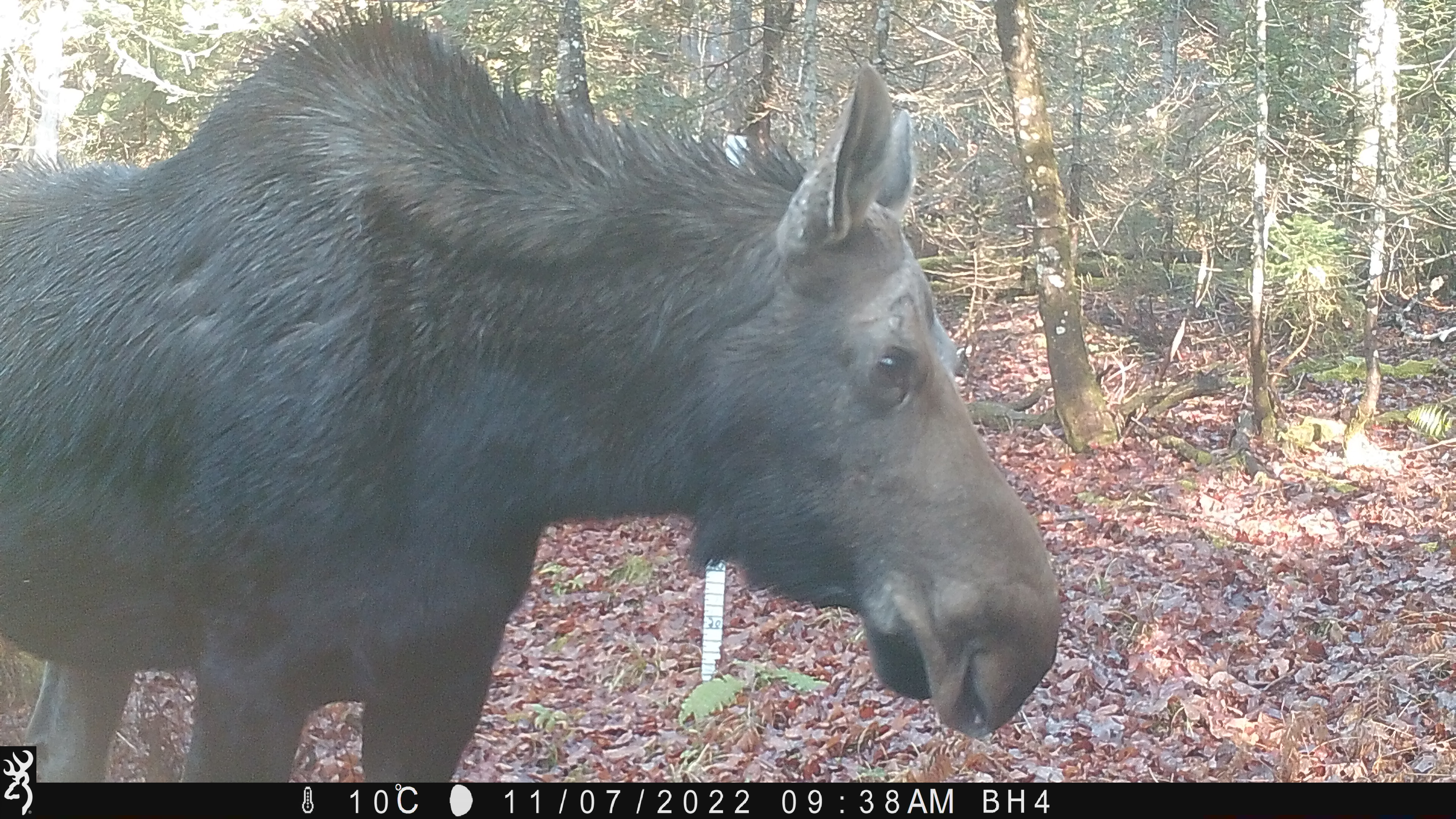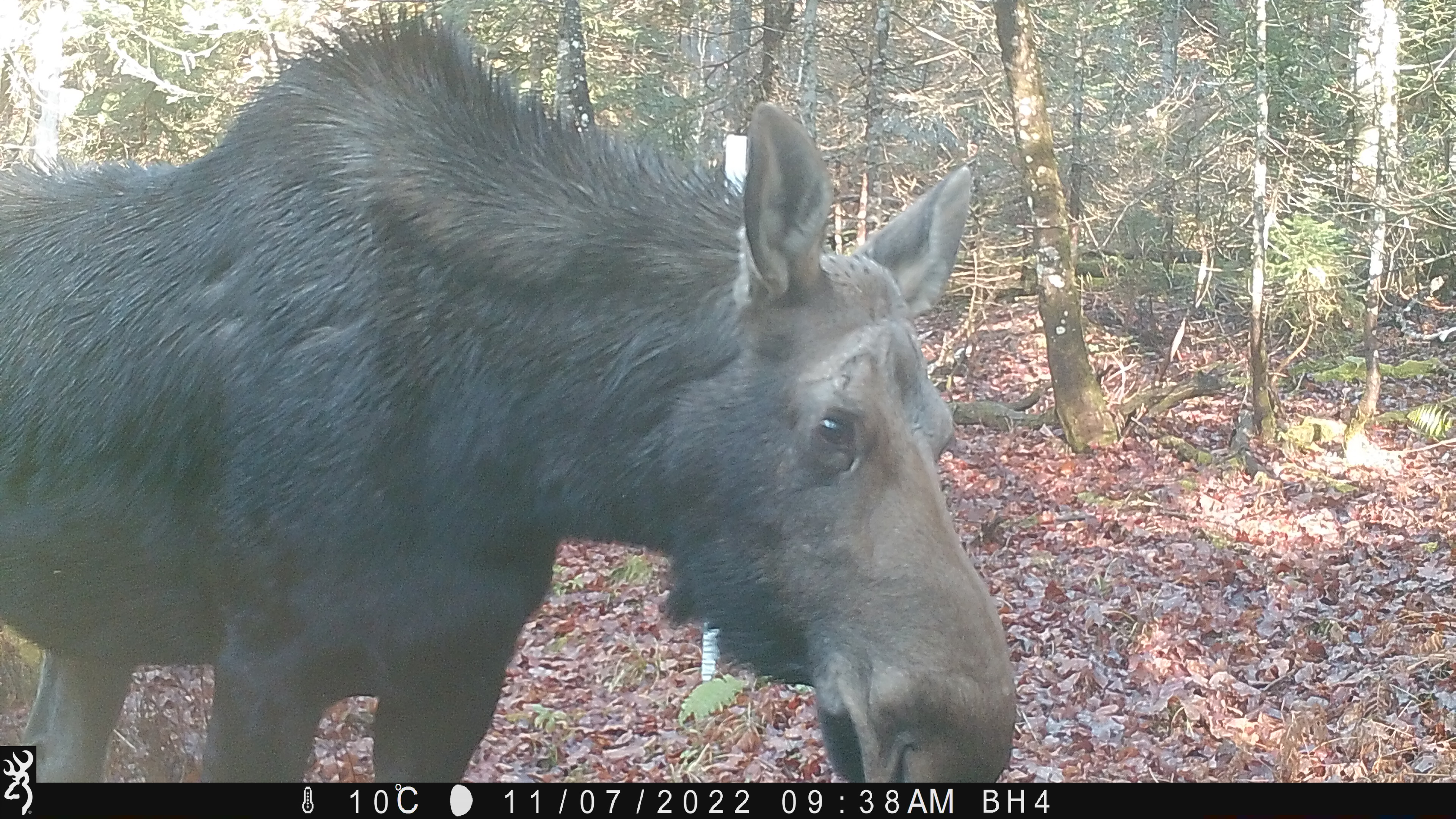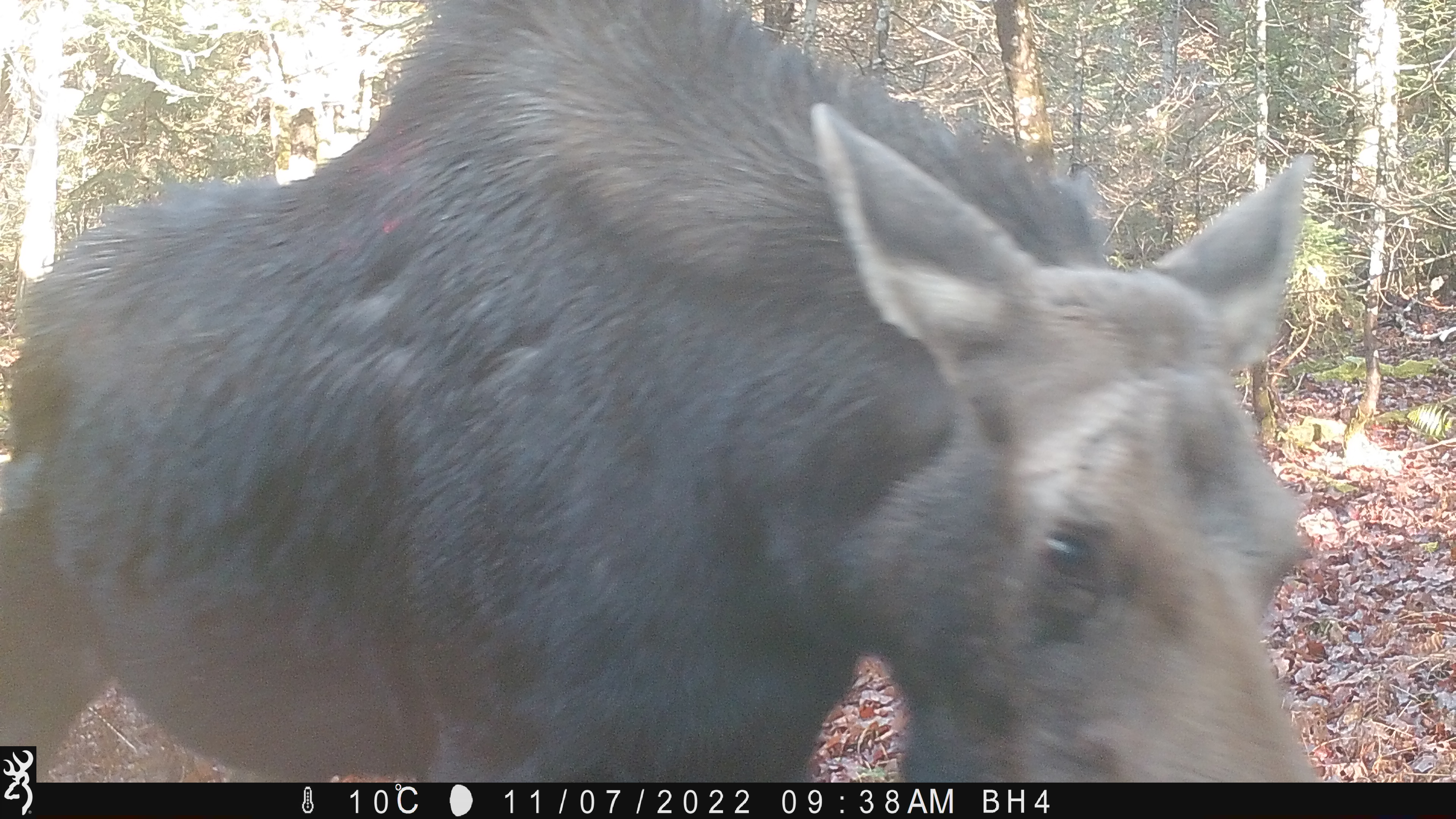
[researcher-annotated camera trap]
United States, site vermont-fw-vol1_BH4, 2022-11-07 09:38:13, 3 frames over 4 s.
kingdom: Animalia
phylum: Chordata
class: Mammalia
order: Artiodactyla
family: Cervidae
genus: Alces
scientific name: Alces alces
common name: moose